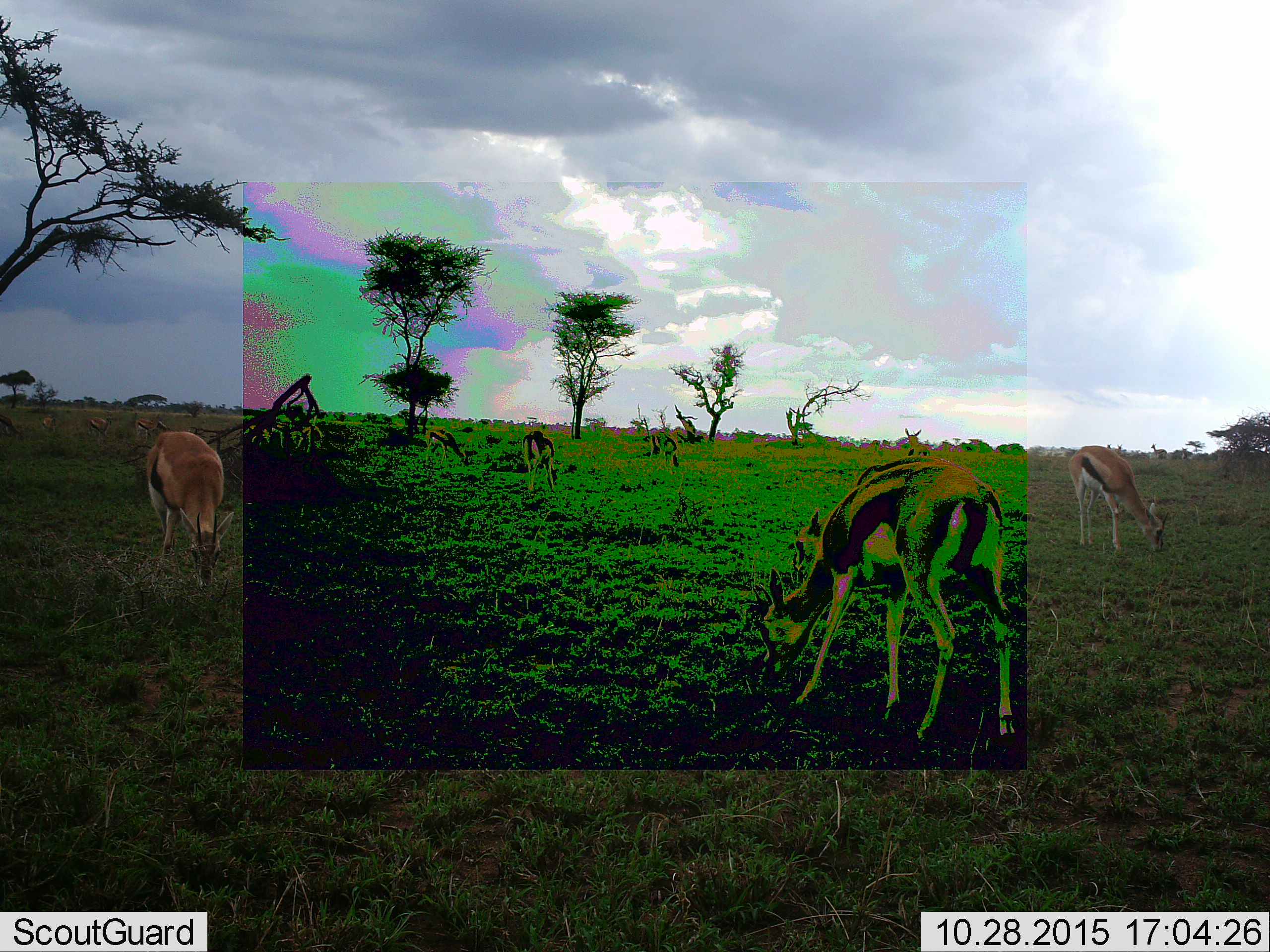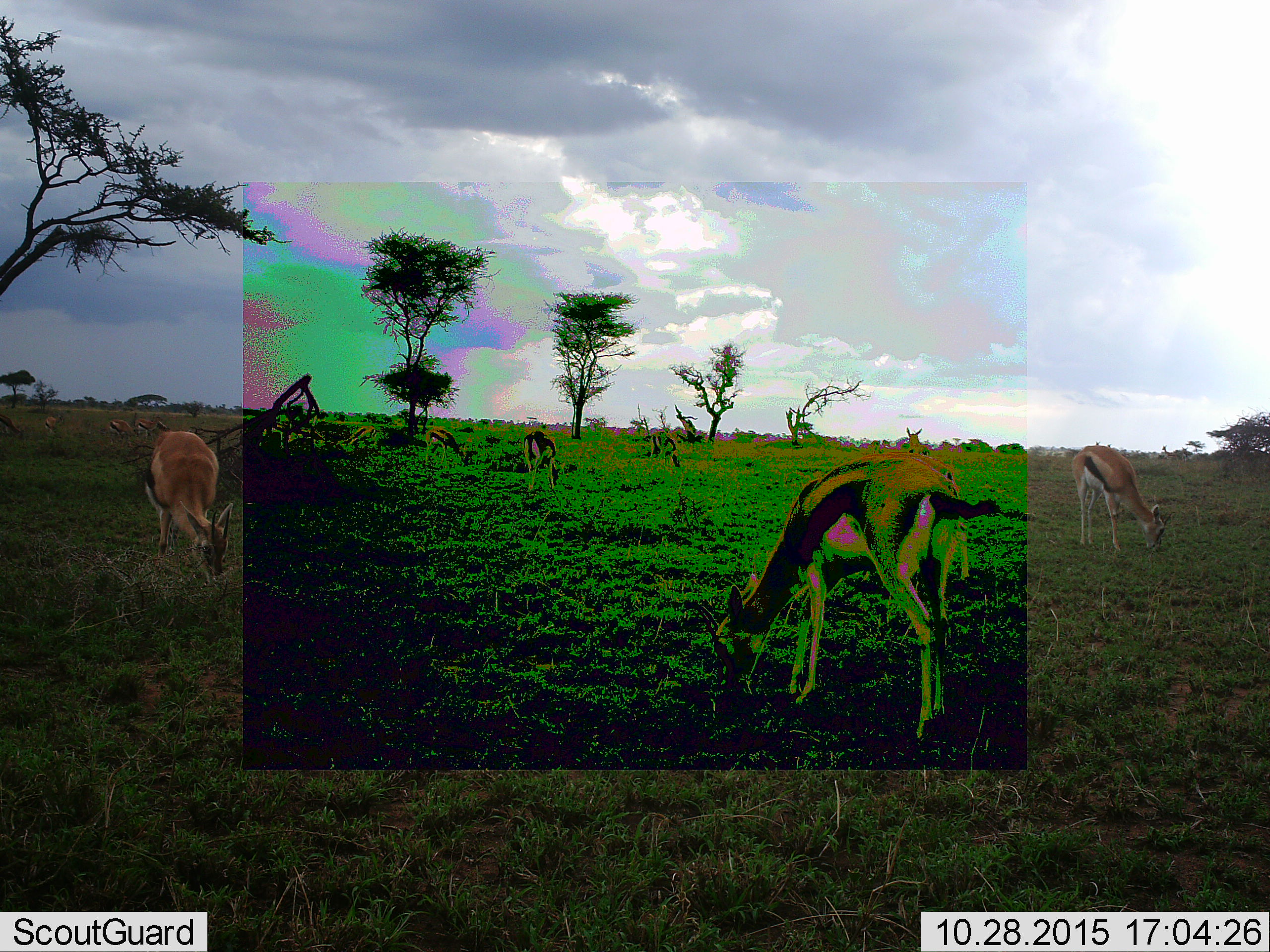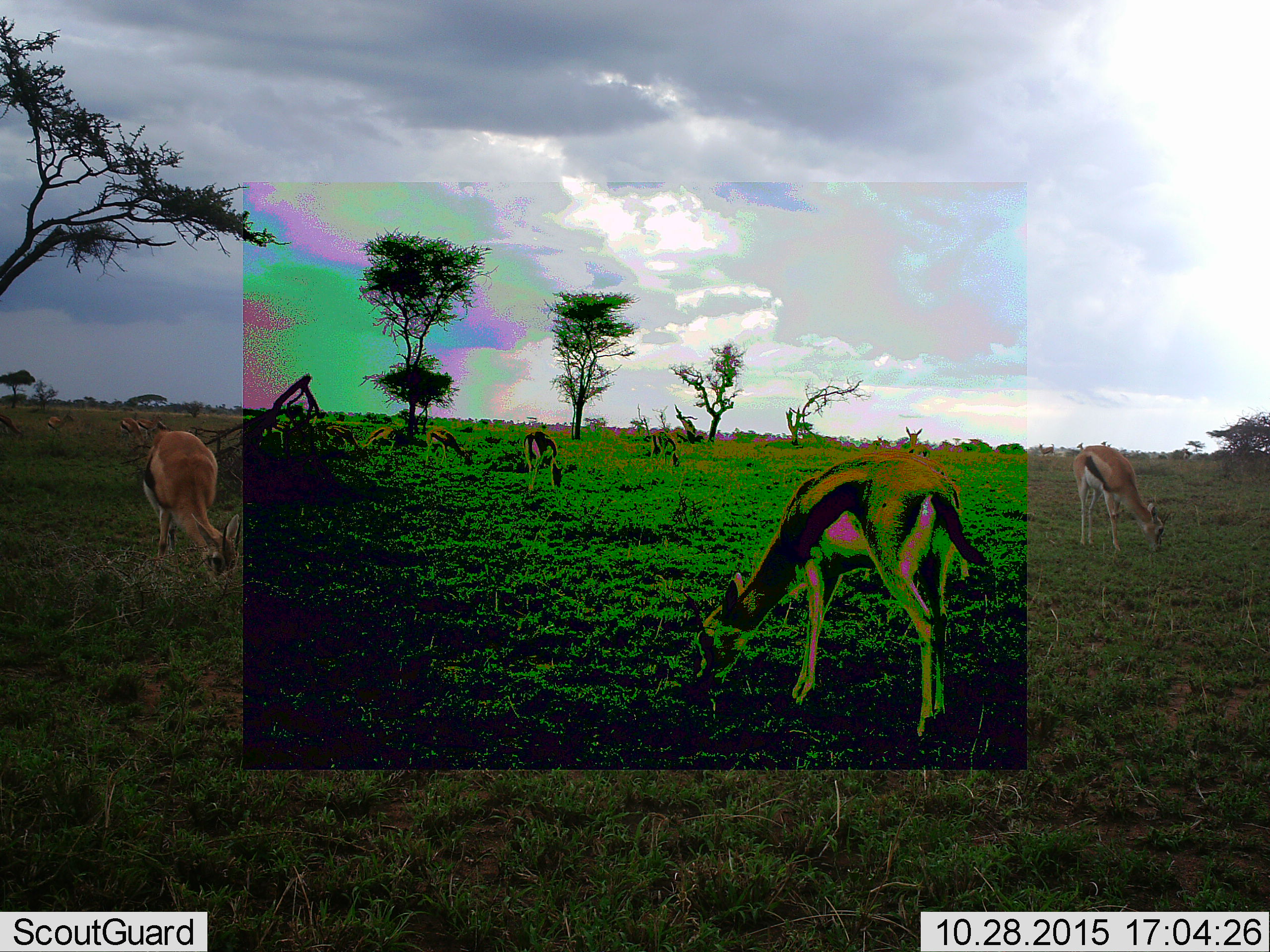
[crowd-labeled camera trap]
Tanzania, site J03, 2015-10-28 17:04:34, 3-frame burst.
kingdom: Animalia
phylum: Chordata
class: Mammalia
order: Artiodactyla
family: Bovidae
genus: Eudorcas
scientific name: Eudorcas thomsonii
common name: thomson's gazelle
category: gazellethomsons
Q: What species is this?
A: Gazellethomsons (thomson's gazelle) (Eudorcas thomsonii).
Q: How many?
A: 11-50.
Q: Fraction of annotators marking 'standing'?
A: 62%.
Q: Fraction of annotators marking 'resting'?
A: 0%.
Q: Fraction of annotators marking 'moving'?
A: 25%.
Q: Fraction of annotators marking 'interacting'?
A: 0%.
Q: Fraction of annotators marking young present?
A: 0%.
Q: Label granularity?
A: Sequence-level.